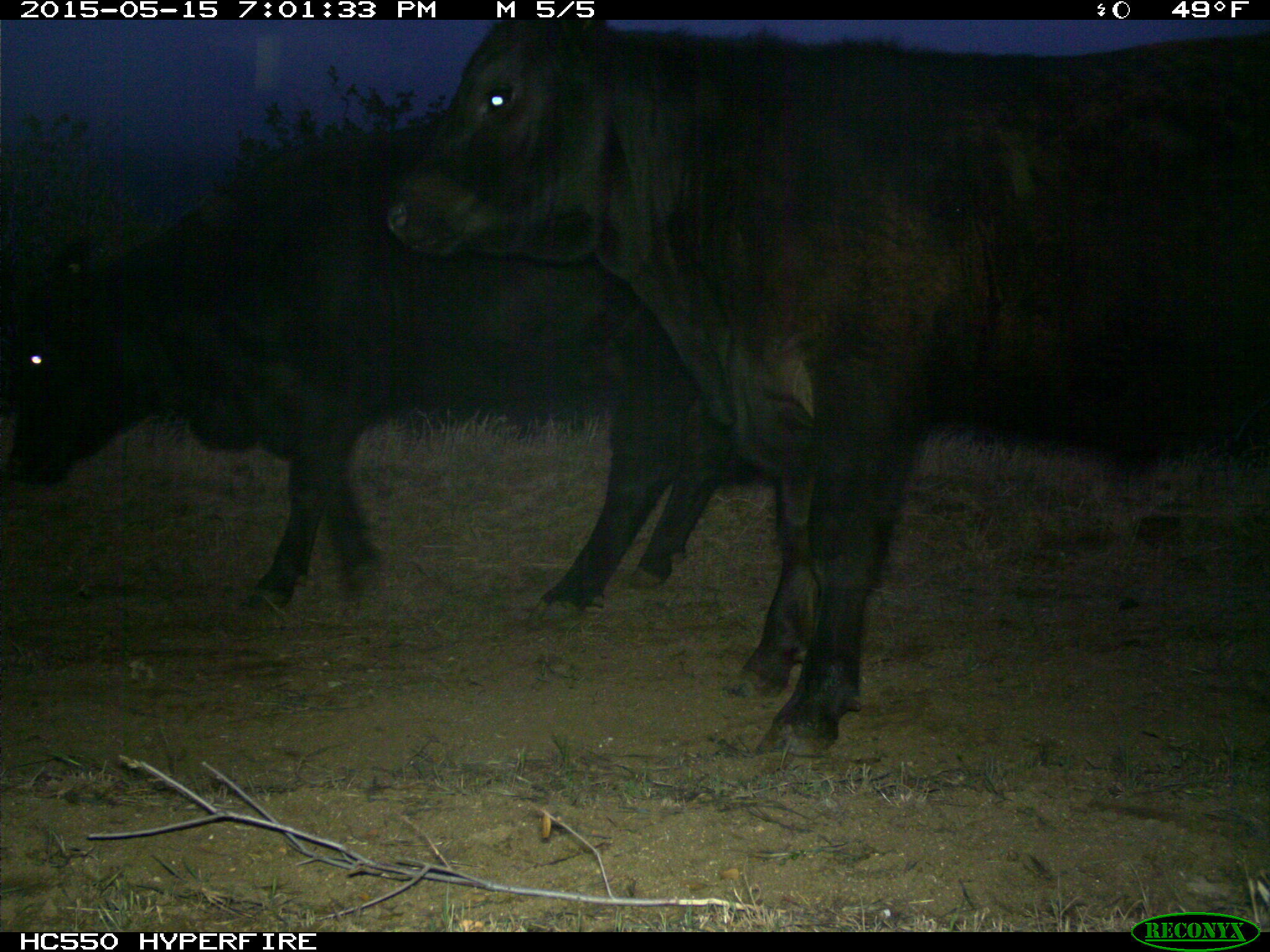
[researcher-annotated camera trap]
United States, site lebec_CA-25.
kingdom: Animalia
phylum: Chordata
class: Mammalia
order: Artiodactyla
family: Bovidae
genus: Bos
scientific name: Bos taurus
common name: domestic cow